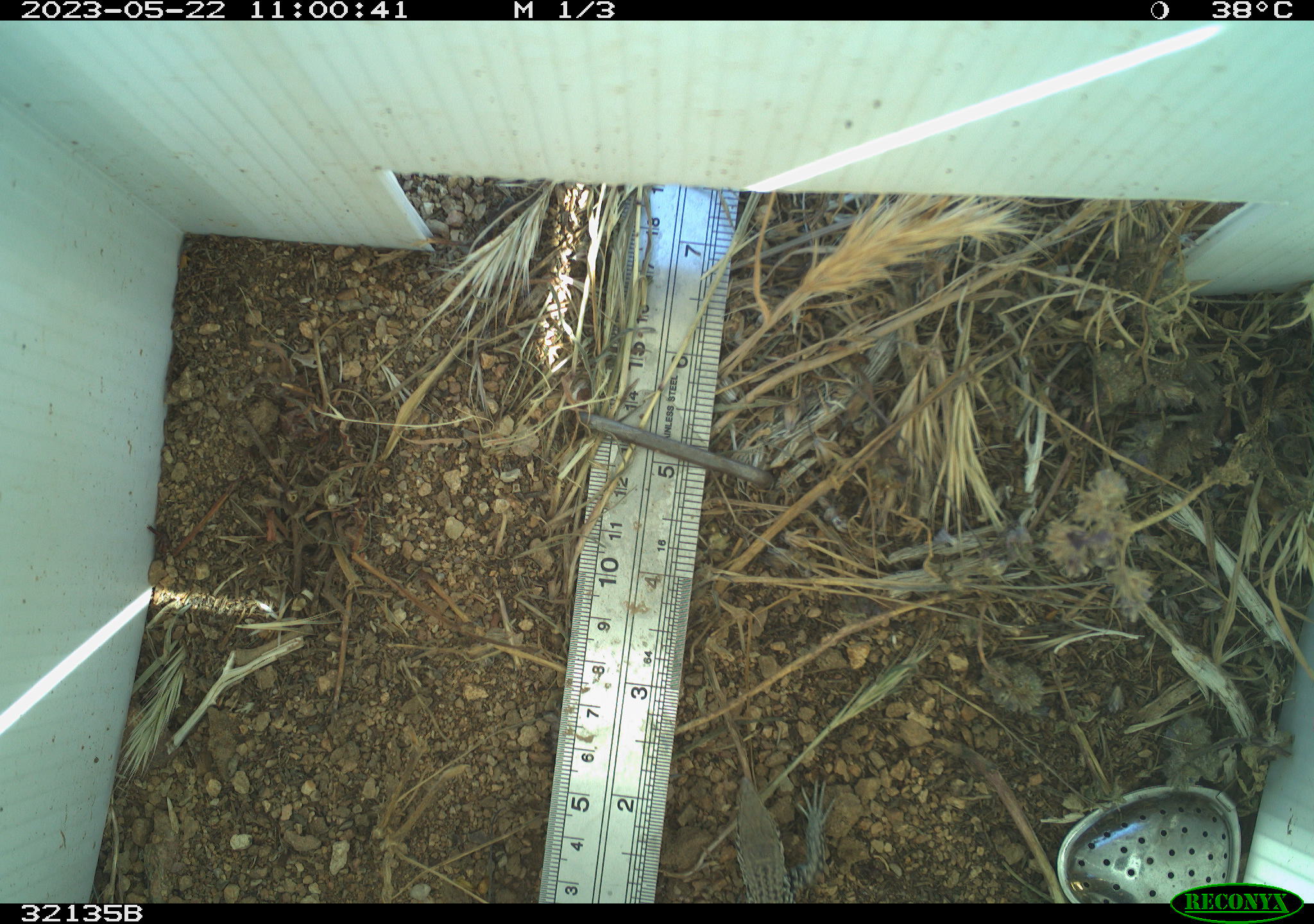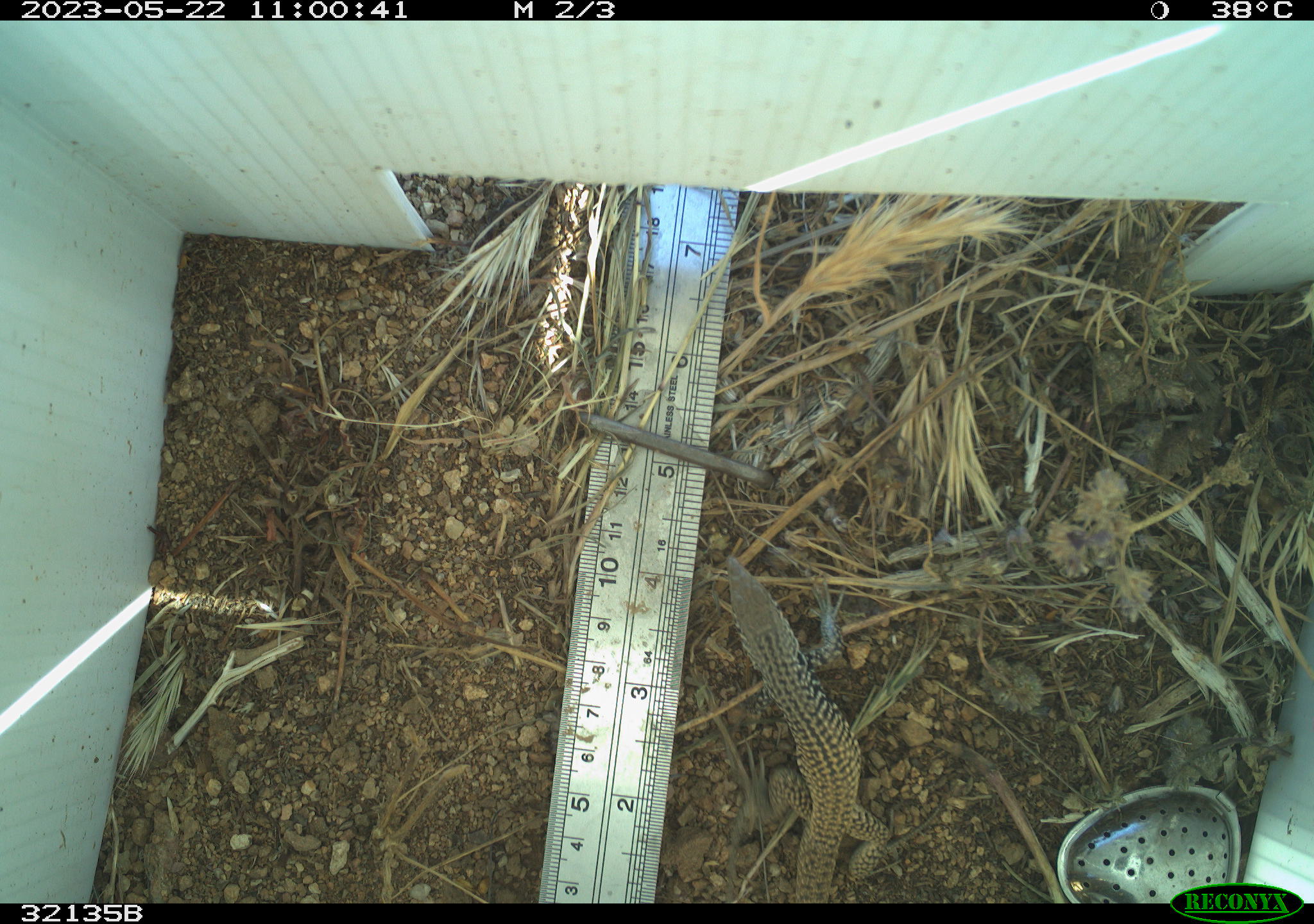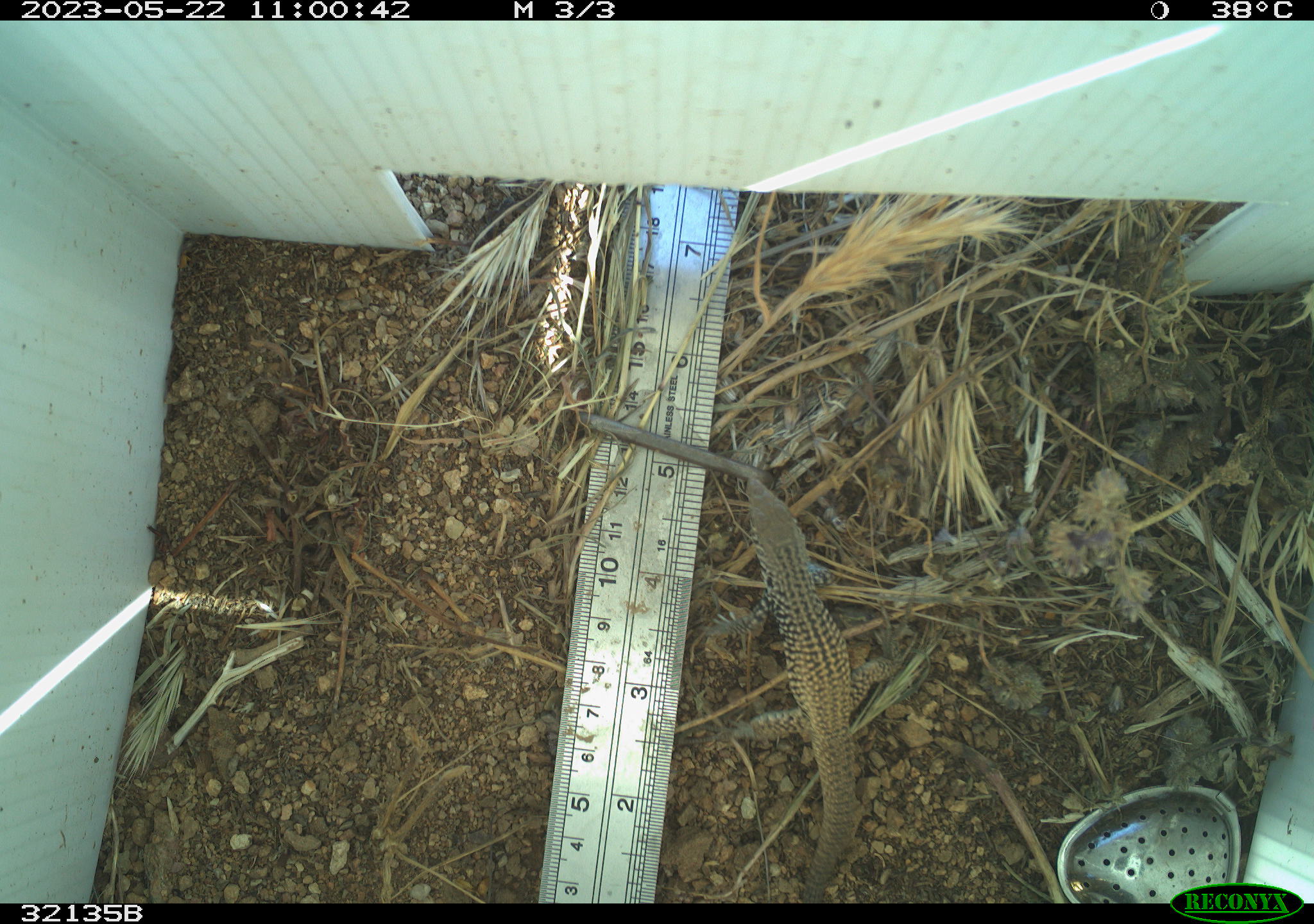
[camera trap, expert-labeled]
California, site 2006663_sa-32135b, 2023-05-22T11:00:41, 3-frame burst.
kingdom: Animalia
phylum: Chordata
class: Reptilia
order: Squamata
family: Teiidae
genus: Aspidoscelis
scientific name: Aspidoscelis tigris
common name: western whiptail